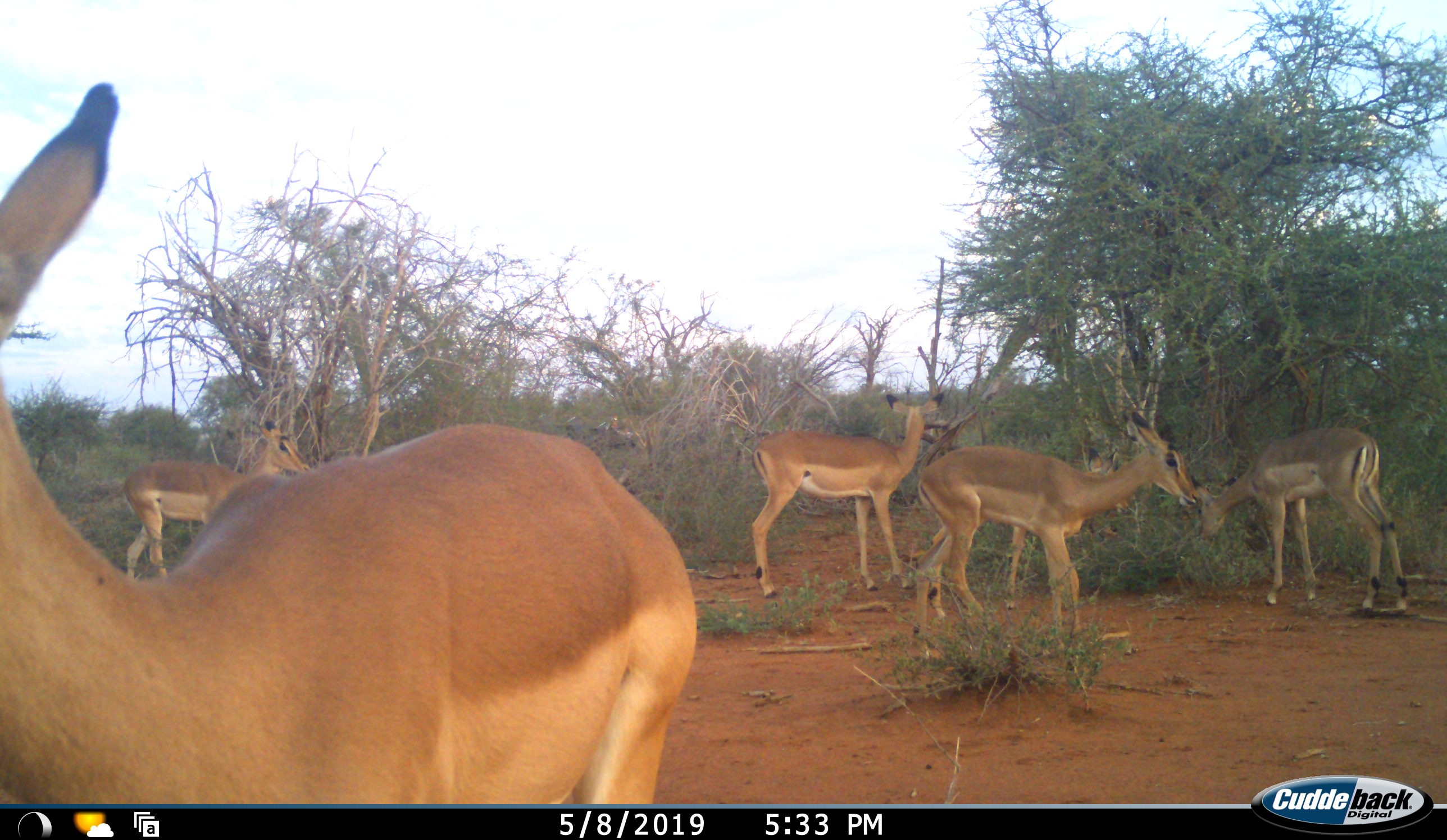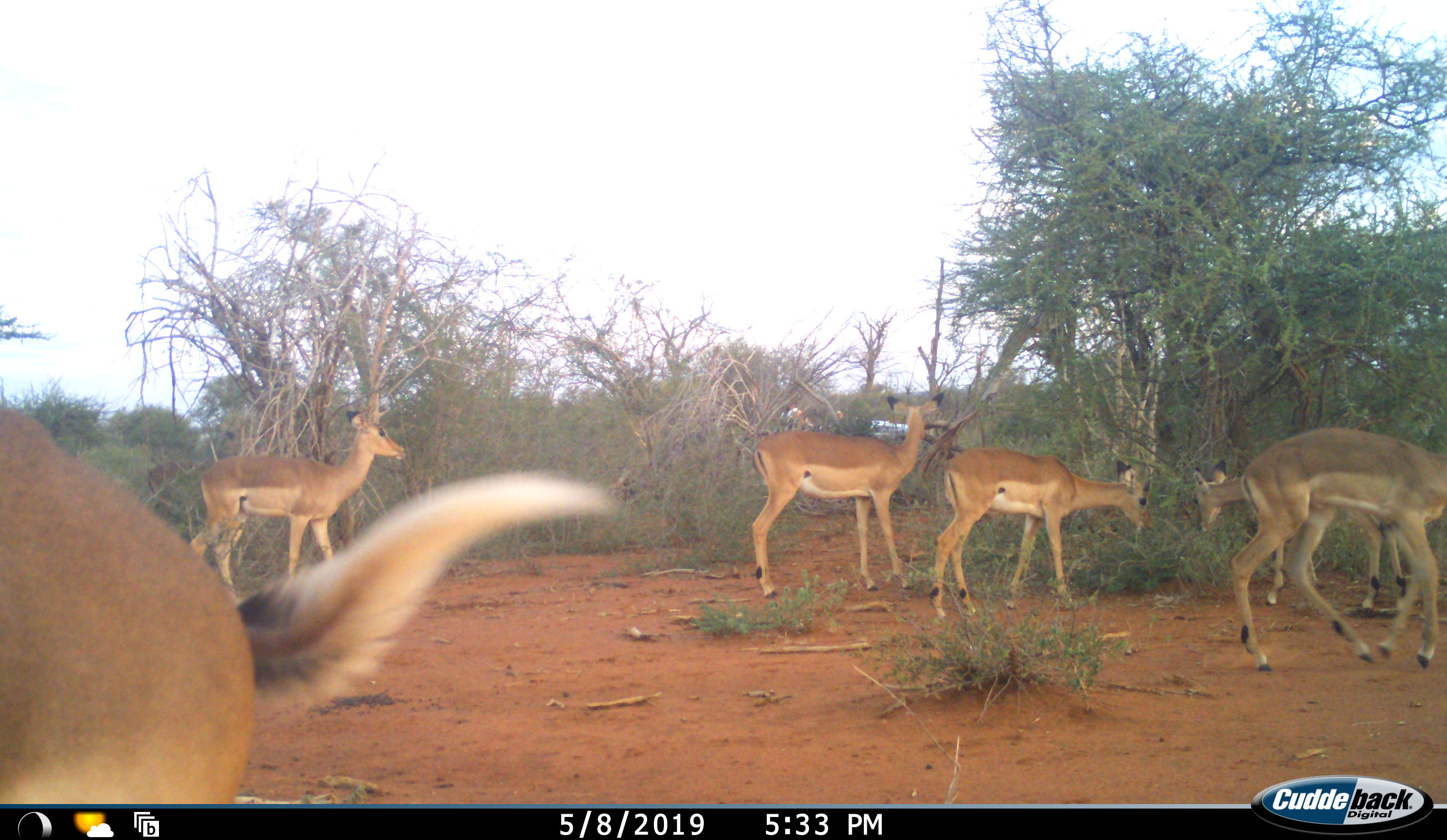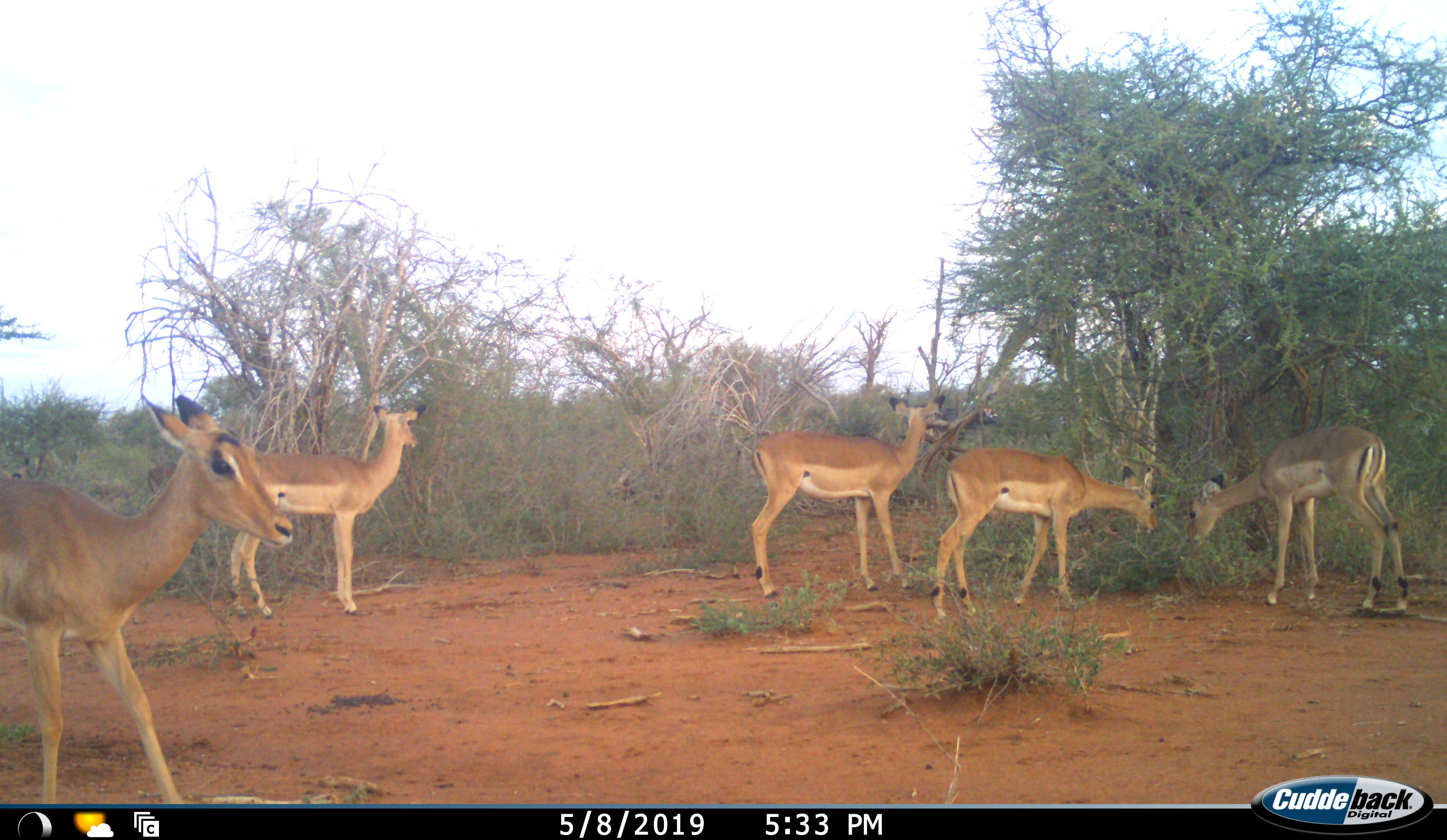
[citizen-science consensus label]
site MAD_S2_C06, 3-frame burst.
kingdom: Animalia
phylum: Chordata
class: Mammalia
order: Artiodactyla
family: Bovidae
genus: Aepyceros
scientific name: Aepyceros melampus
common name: impala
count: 6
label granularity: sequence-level